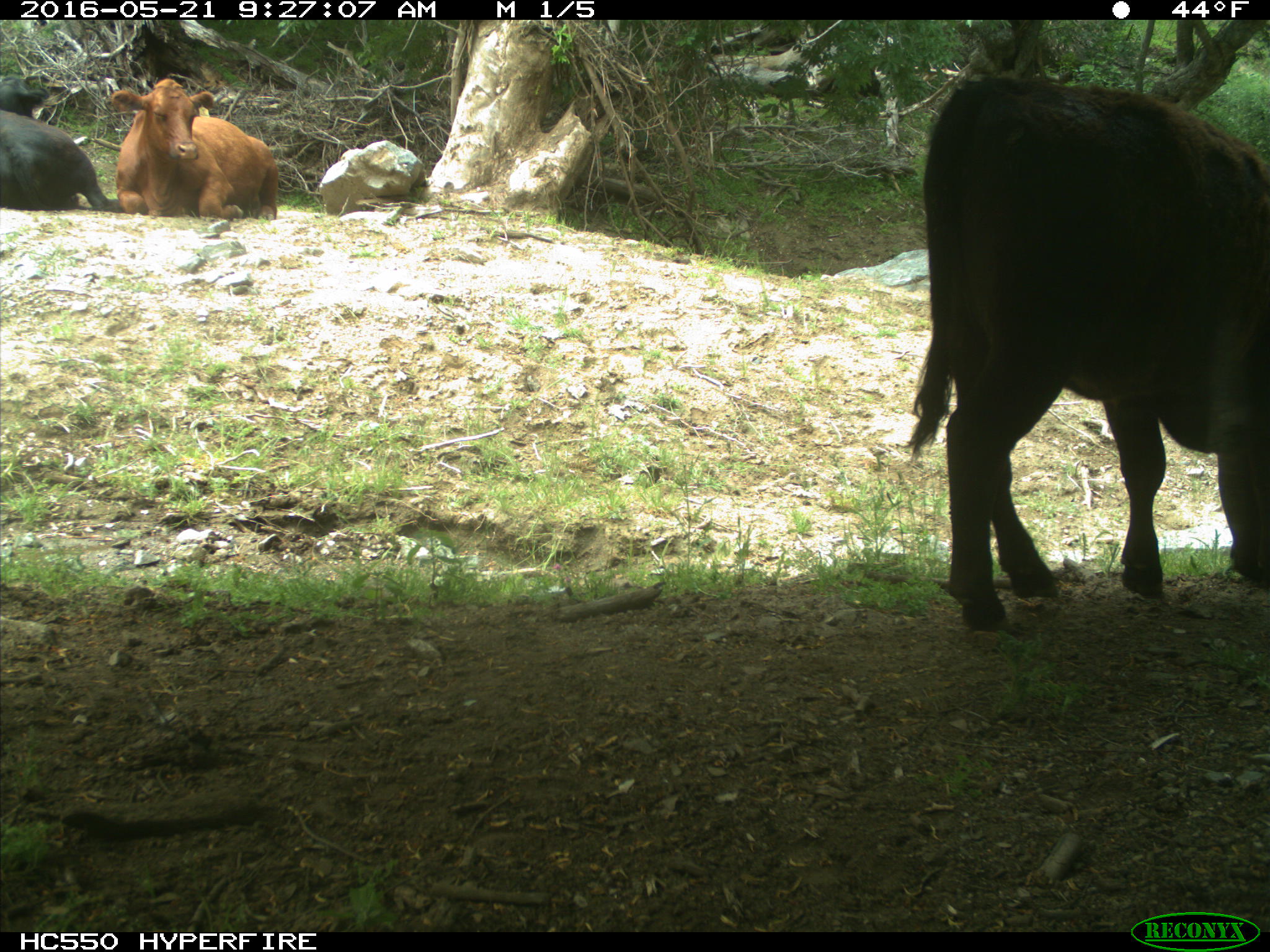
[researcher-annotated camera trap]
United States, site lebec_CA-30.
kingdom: Animalia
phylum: Chordata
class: Mammalia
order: Artiodactyla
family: Bovidae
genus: Bos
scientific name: Bos taurus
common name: domestic cow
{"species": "Bos taurus (domestic cow)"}